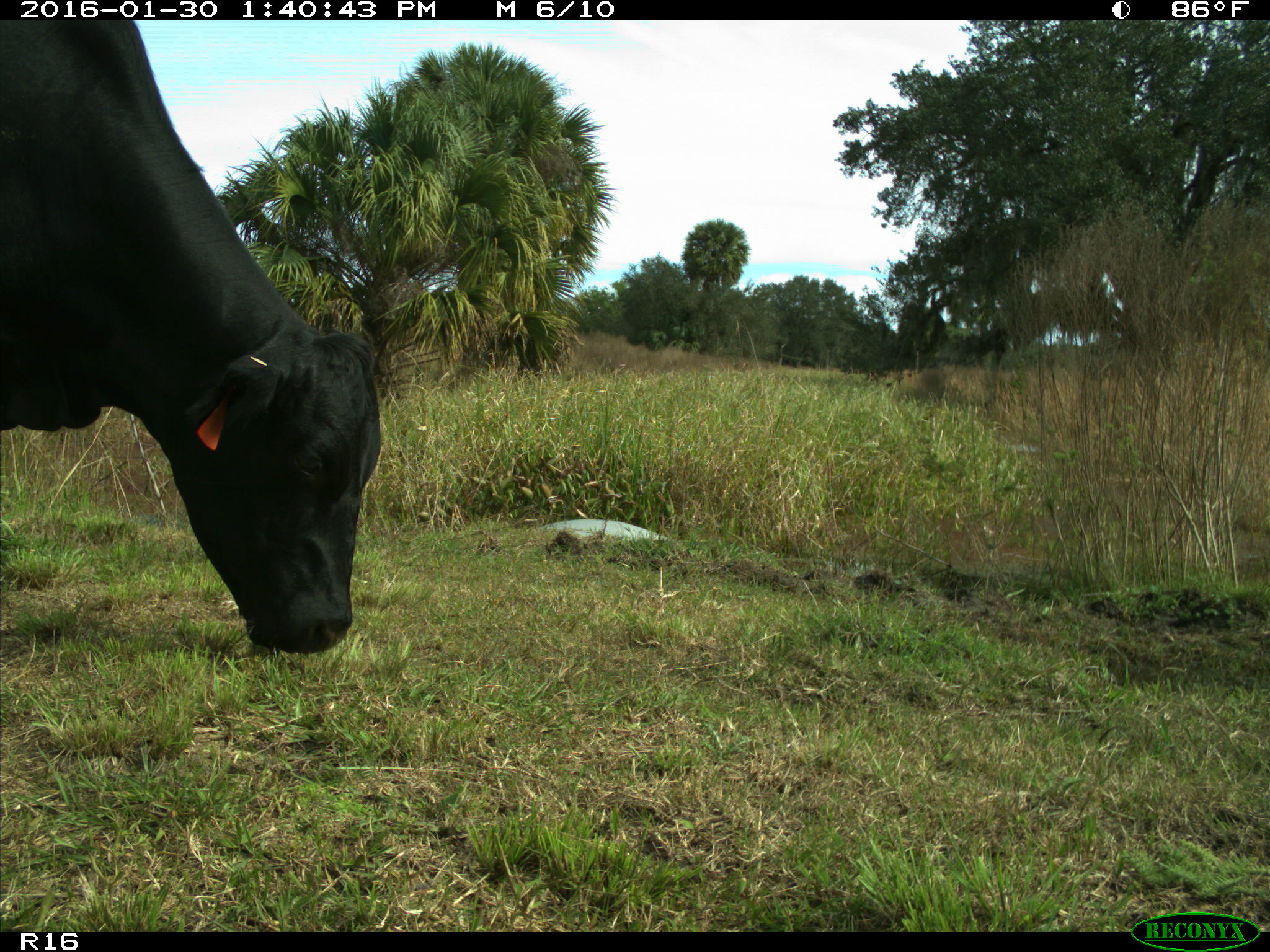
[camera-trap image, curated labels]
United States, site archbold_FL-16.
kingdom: Animalia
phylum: Chordata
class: Mammalia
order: Artiodactyla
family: Bovidae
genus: Bos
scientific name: Bos taurus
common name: domestic cow